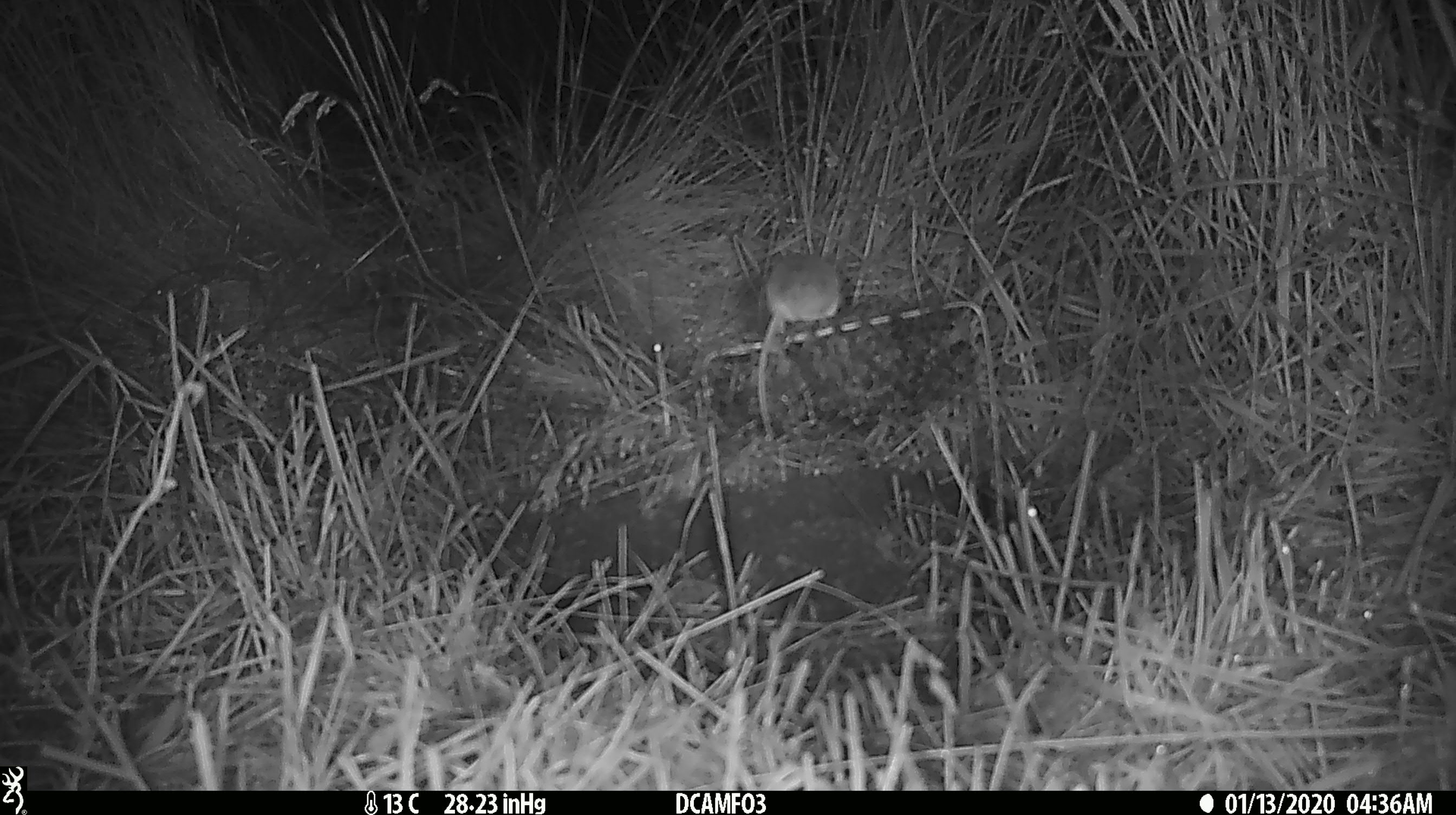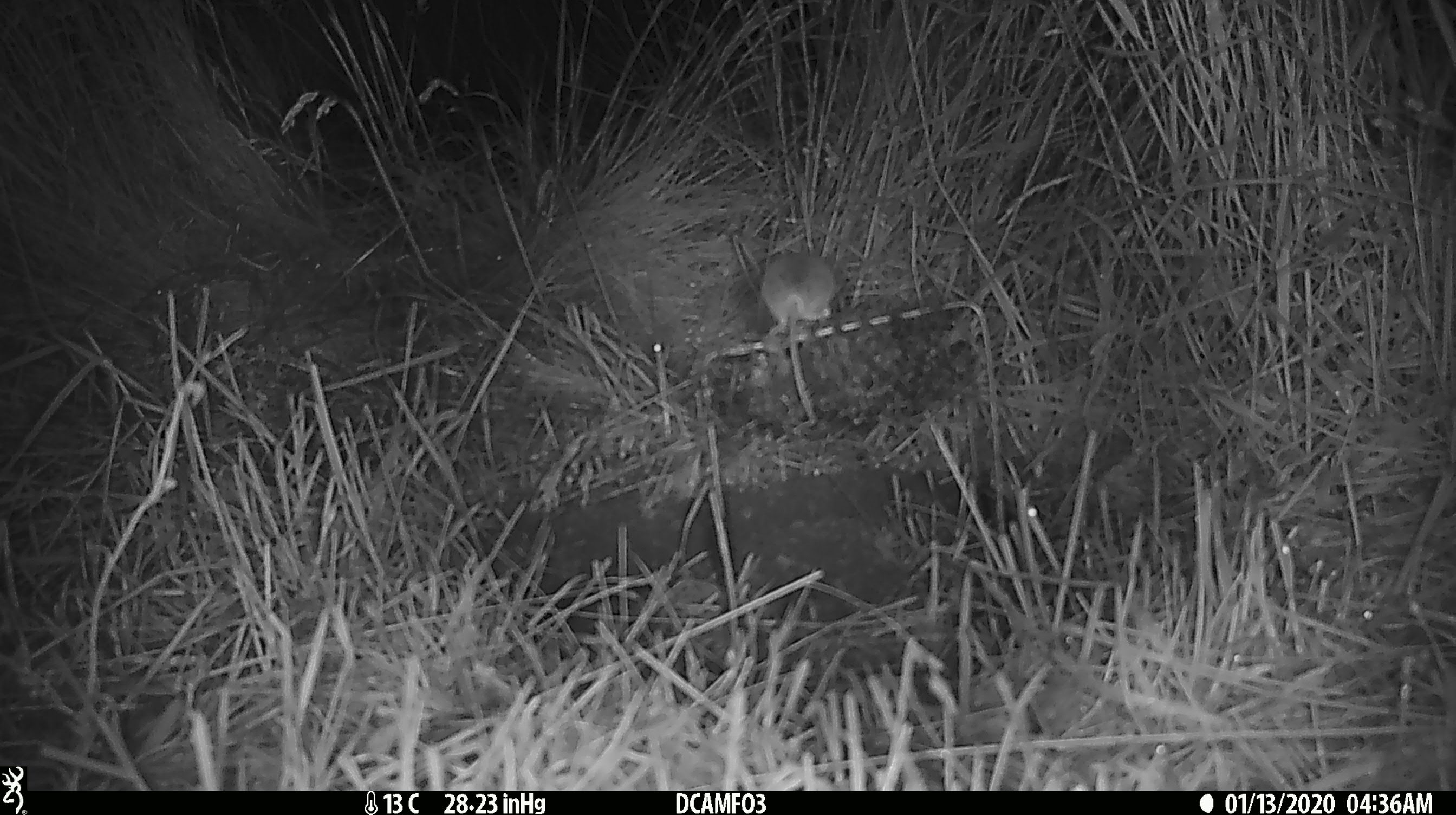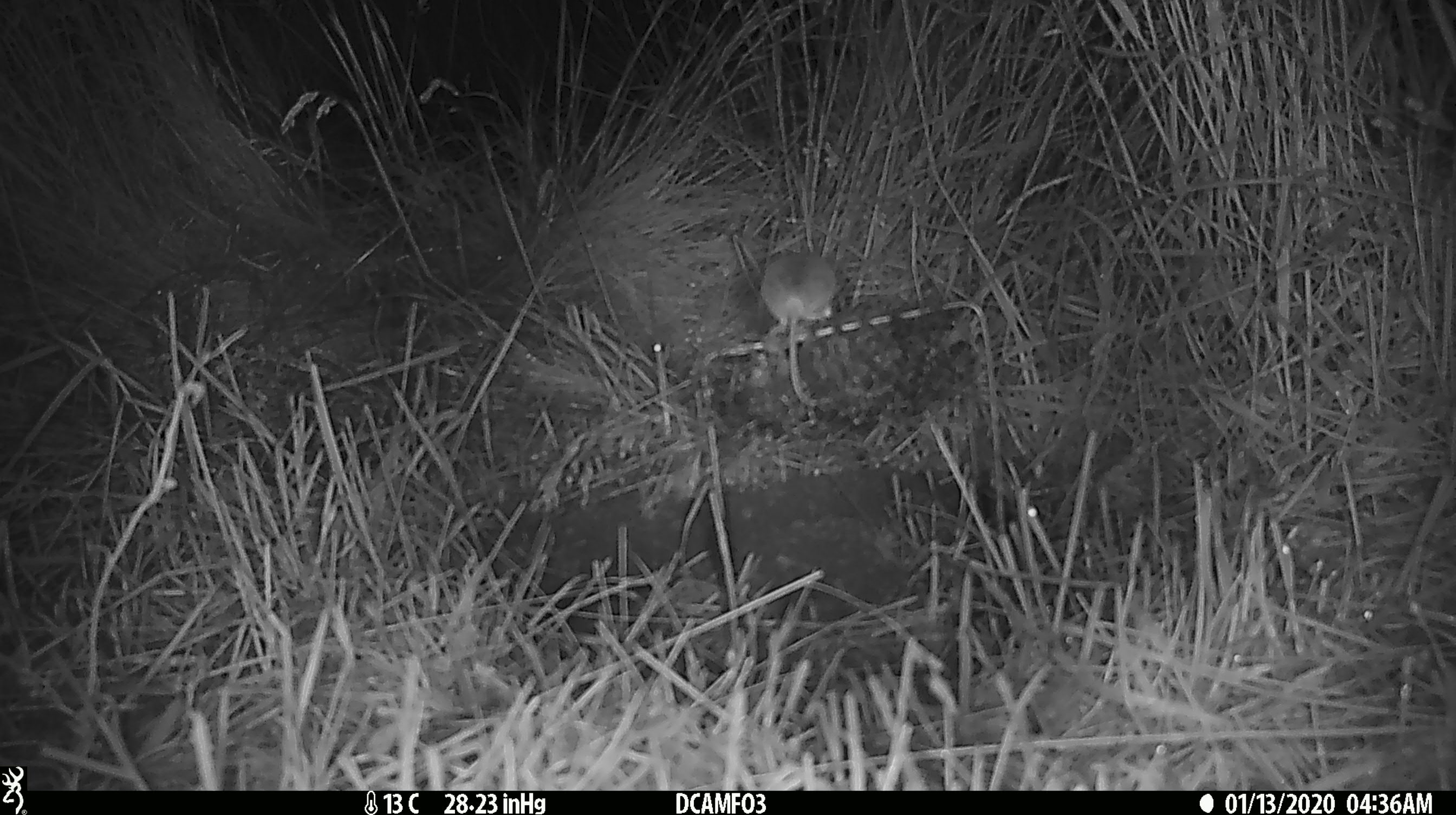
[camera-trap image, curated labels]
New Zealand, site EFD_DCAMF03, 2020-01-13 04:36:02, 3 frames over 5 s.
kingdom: Animalia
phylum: Chordata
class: Mammalia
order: Rodentia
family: Muridae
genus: Mus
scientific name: Mus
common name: mouse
Mouse (Mus).